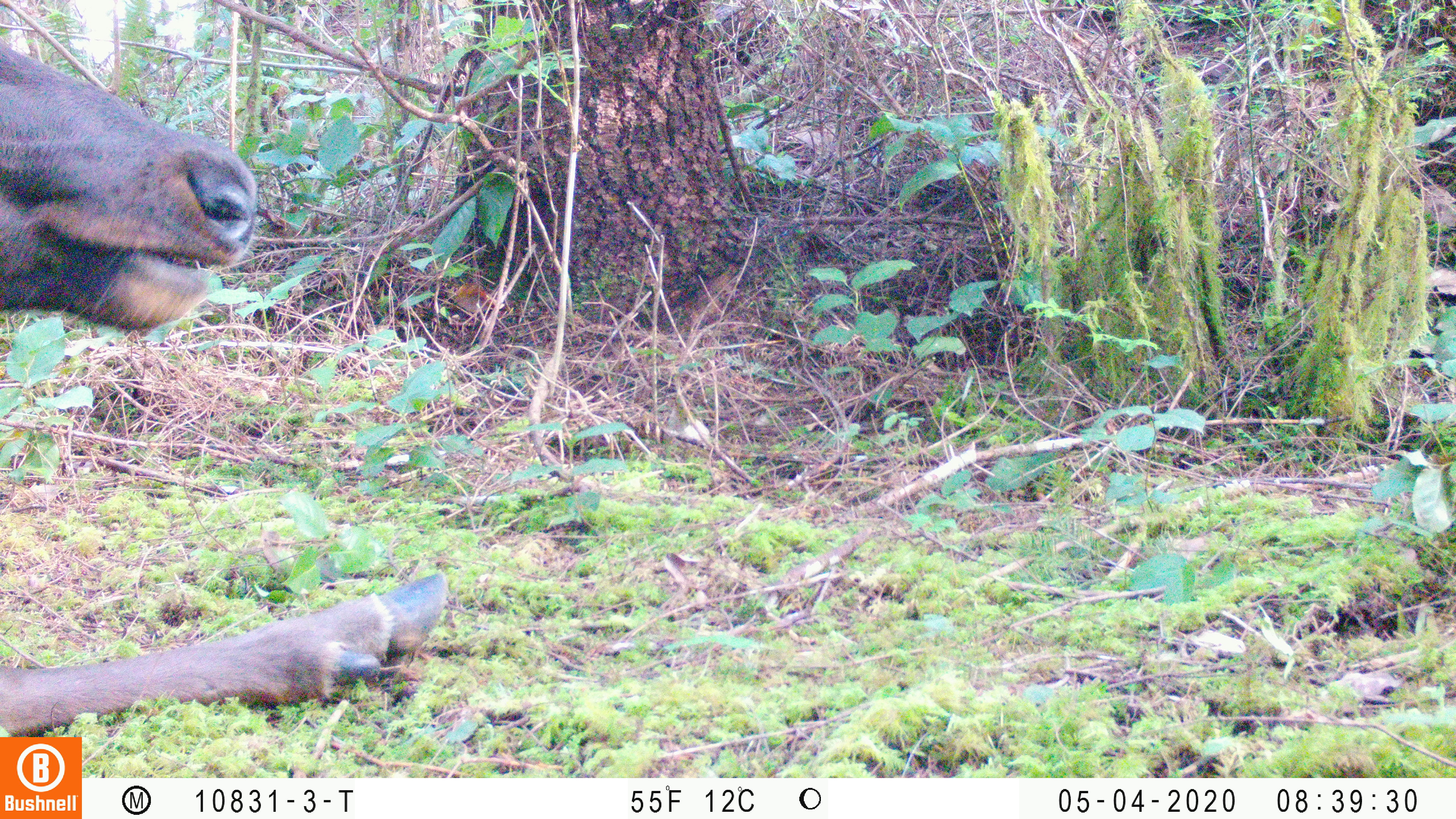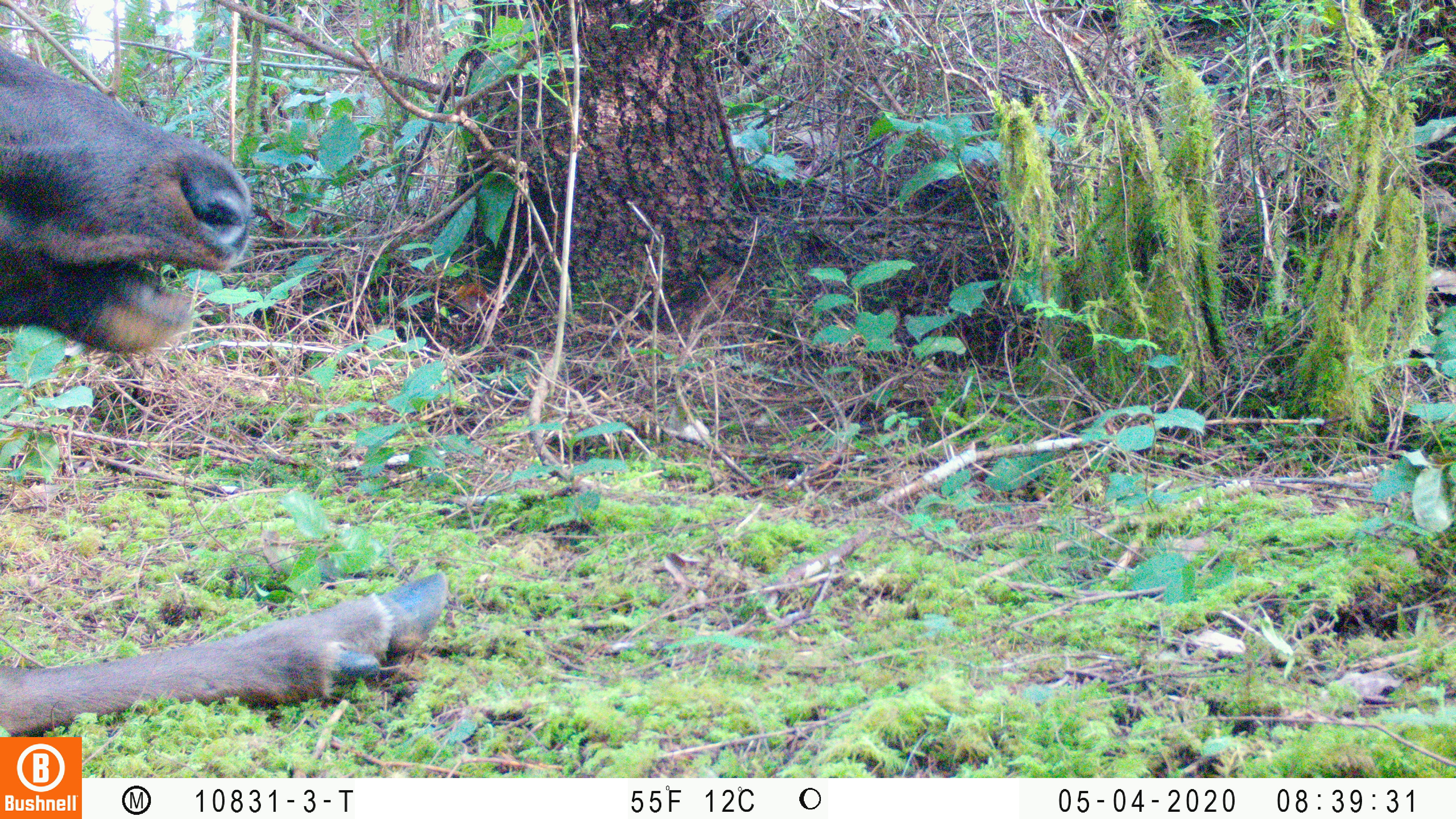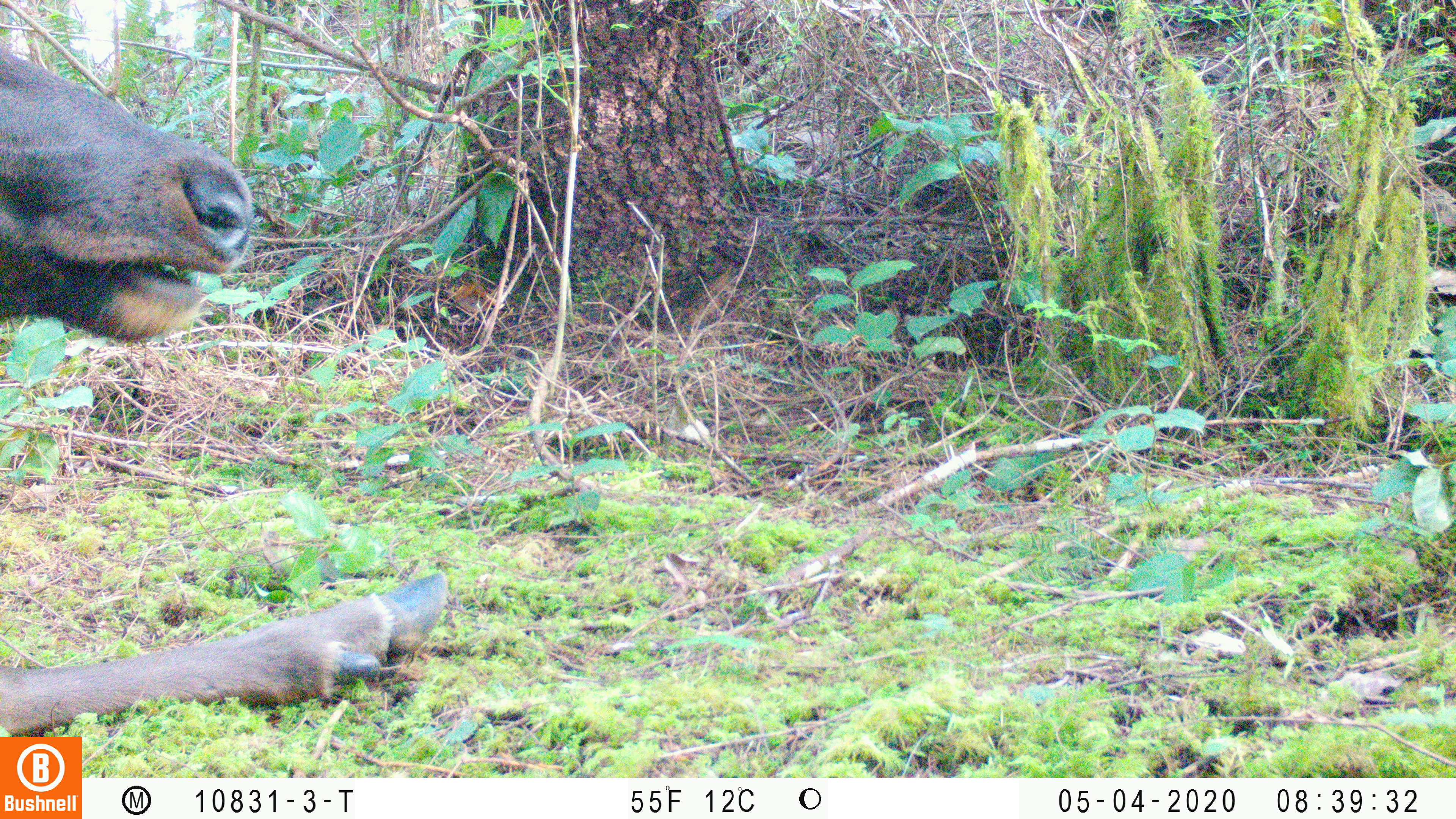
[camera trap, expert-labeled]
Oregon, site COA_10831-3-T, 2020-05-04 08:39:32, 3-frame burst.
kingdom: Animalia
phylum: Chordata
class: Mammalia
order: Artiodactyla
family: Cervidae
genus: Cervus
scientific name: Cervus canadensis roosevelti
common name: roosevelt elk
Roosevelt elk (Cervus canadensis roosevelti).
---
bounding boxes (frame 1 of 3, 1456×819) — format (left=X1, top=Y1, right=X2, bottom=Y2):
roosevelt elk: (left=2, top=38, right=454, bottom=734)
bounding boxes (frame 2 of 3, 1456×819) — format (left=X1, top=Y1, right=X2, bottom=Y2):
roosevelt elk: (left=0, top=42, right=450, bottom=729)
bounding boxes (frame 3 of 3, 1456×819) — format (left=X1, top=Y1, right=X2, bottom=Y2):
roosevelt elk: (left=2, top=40, right=452, bottom=725)